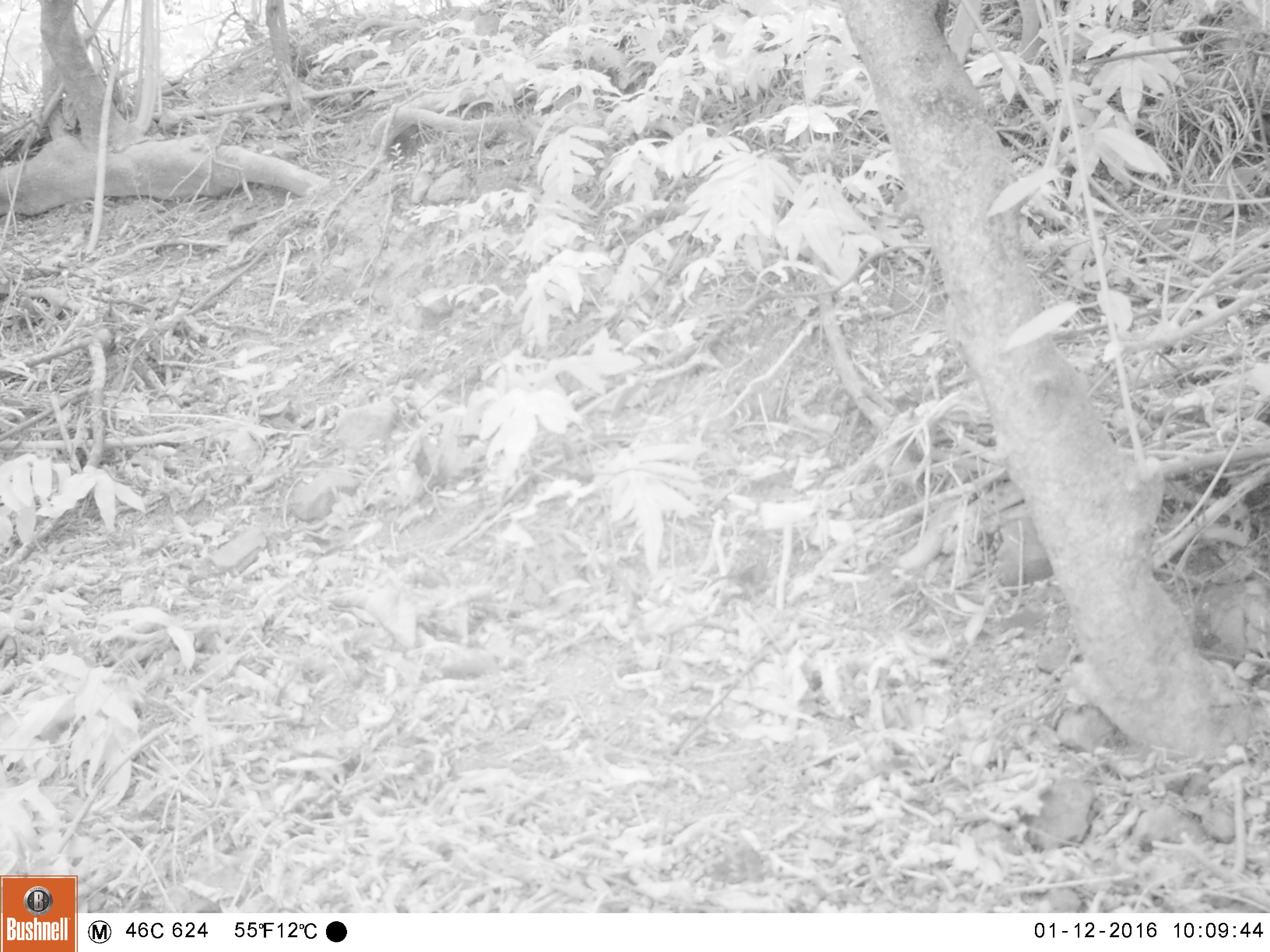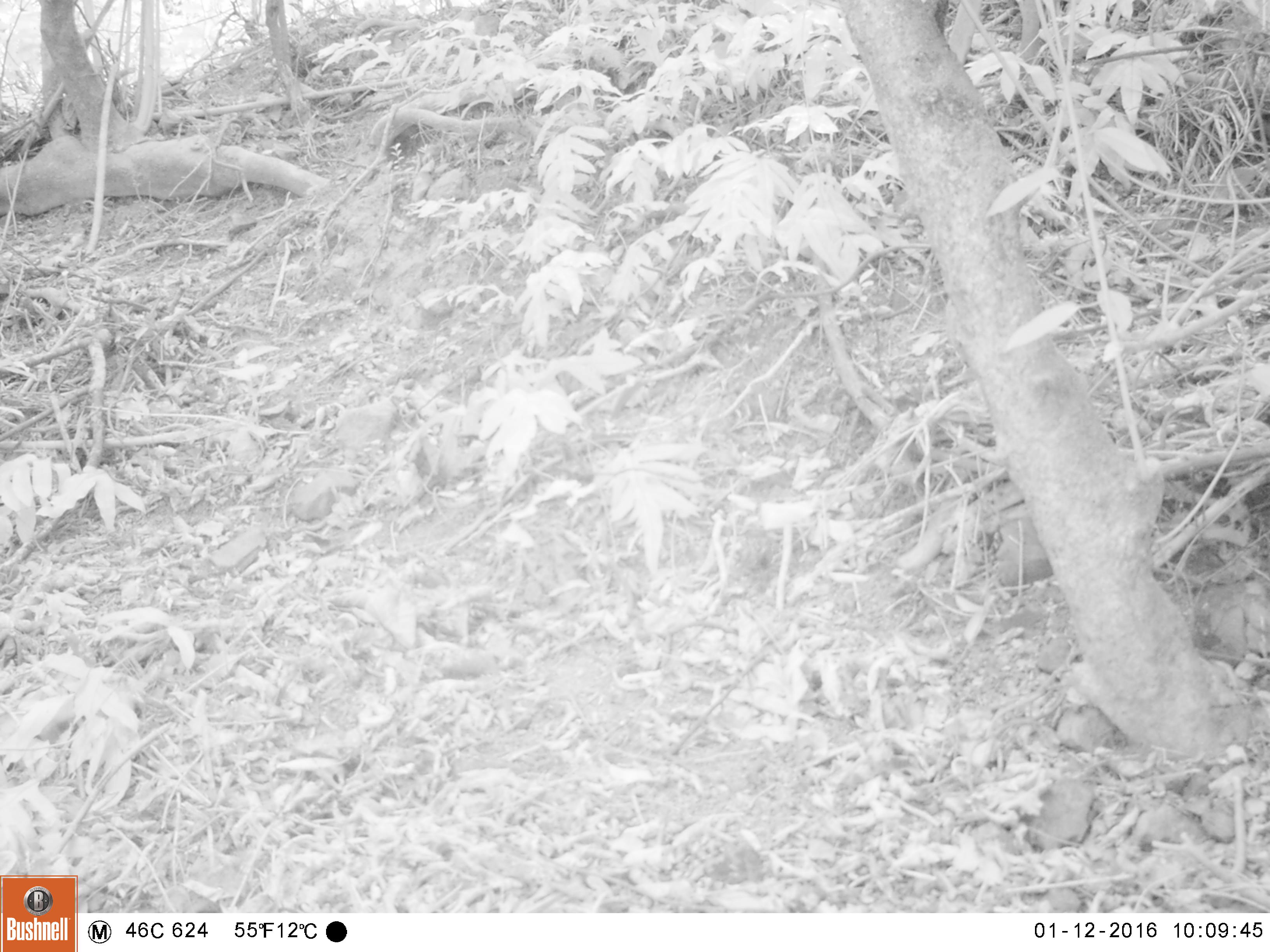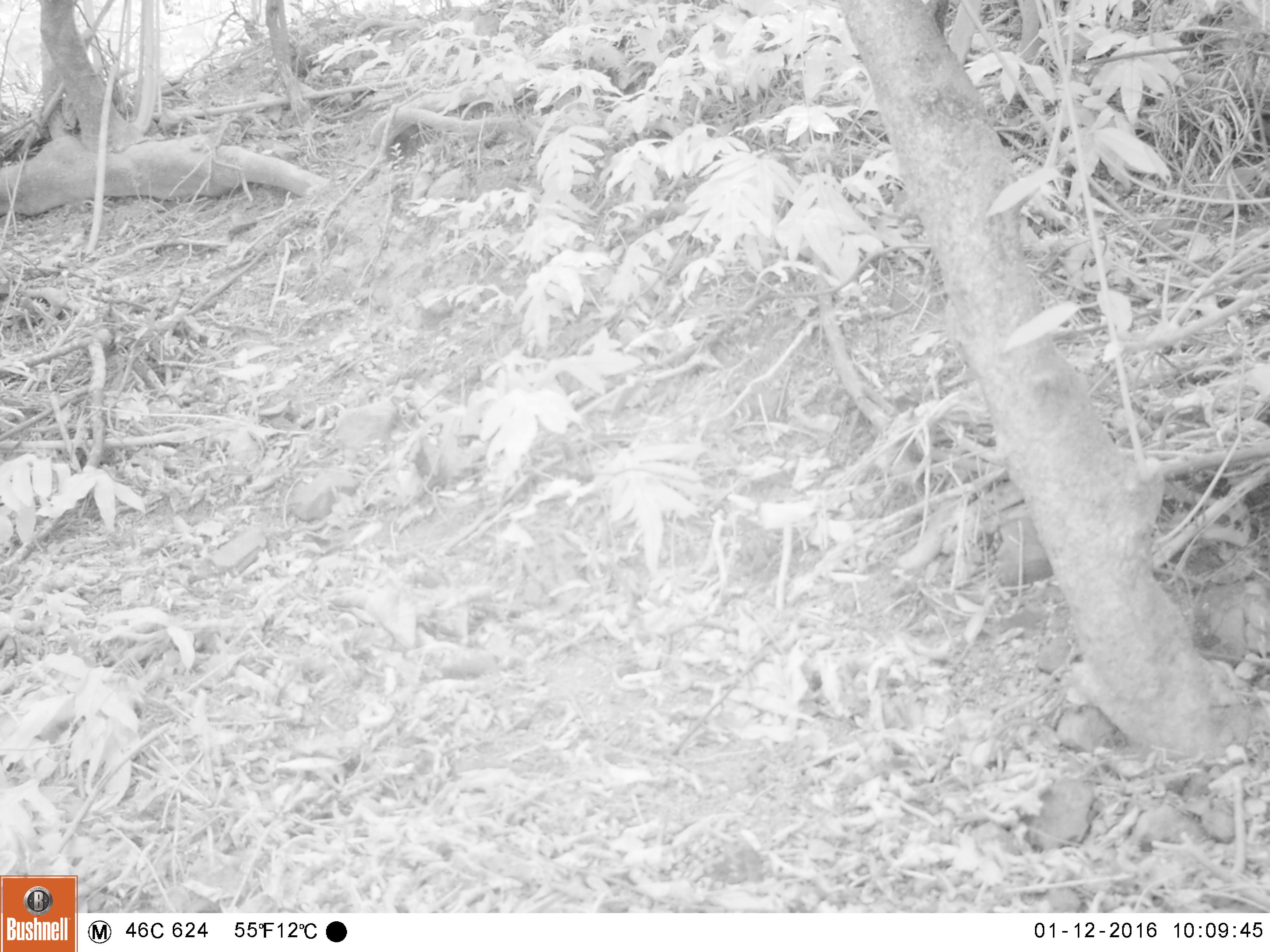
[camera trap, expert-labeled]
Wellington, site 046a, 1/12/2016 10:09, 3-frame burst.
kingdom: Animalia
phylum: Chordata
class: Aves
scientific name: Aves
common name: bird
Bird (Aves).